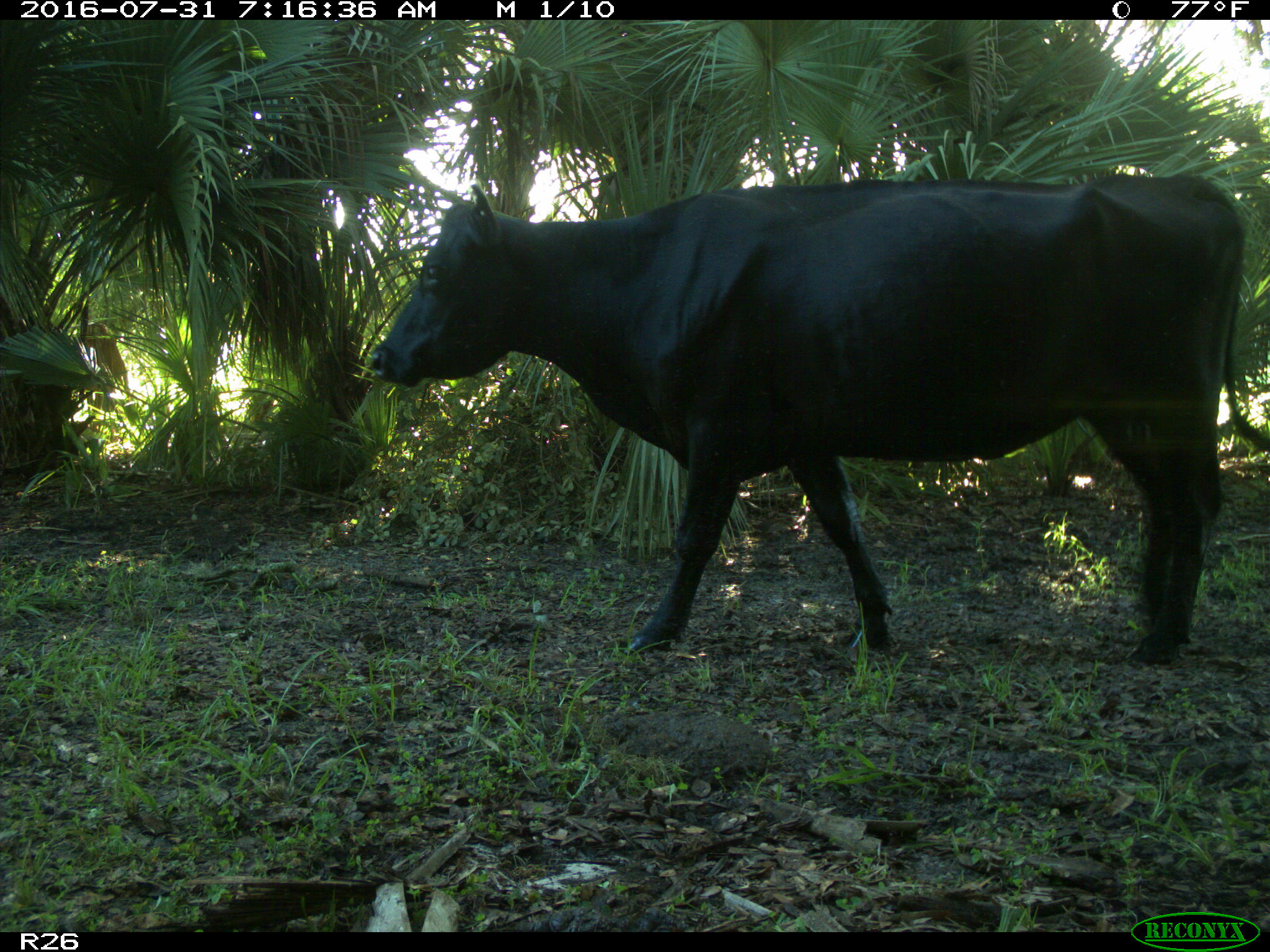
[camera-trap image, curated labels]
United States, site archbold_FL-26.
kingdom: Animalia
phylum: Chordata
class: Mammalia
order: Artiodactyla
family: Bovidae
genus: Bos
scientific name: Bos taurus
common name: domestic cow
Bos taurus (domestic cow).